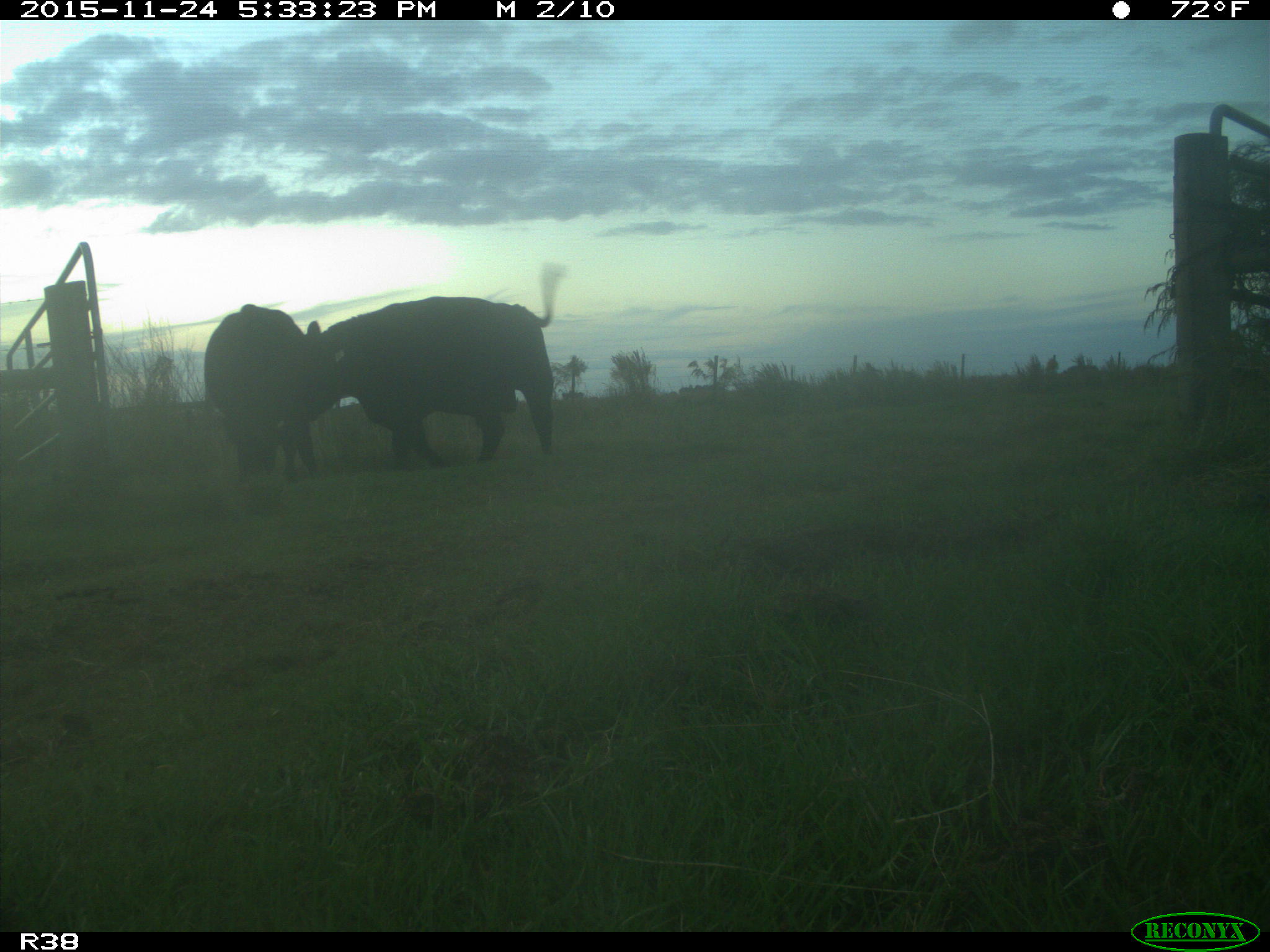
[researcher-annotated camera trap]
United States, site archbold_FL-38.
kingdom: Animalia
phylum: Chordata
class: Mammalia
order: Artiodactyla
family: Bovidae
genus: Bos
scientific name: Bos taurus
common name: domestic cow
Bos taurus (domestic cow).